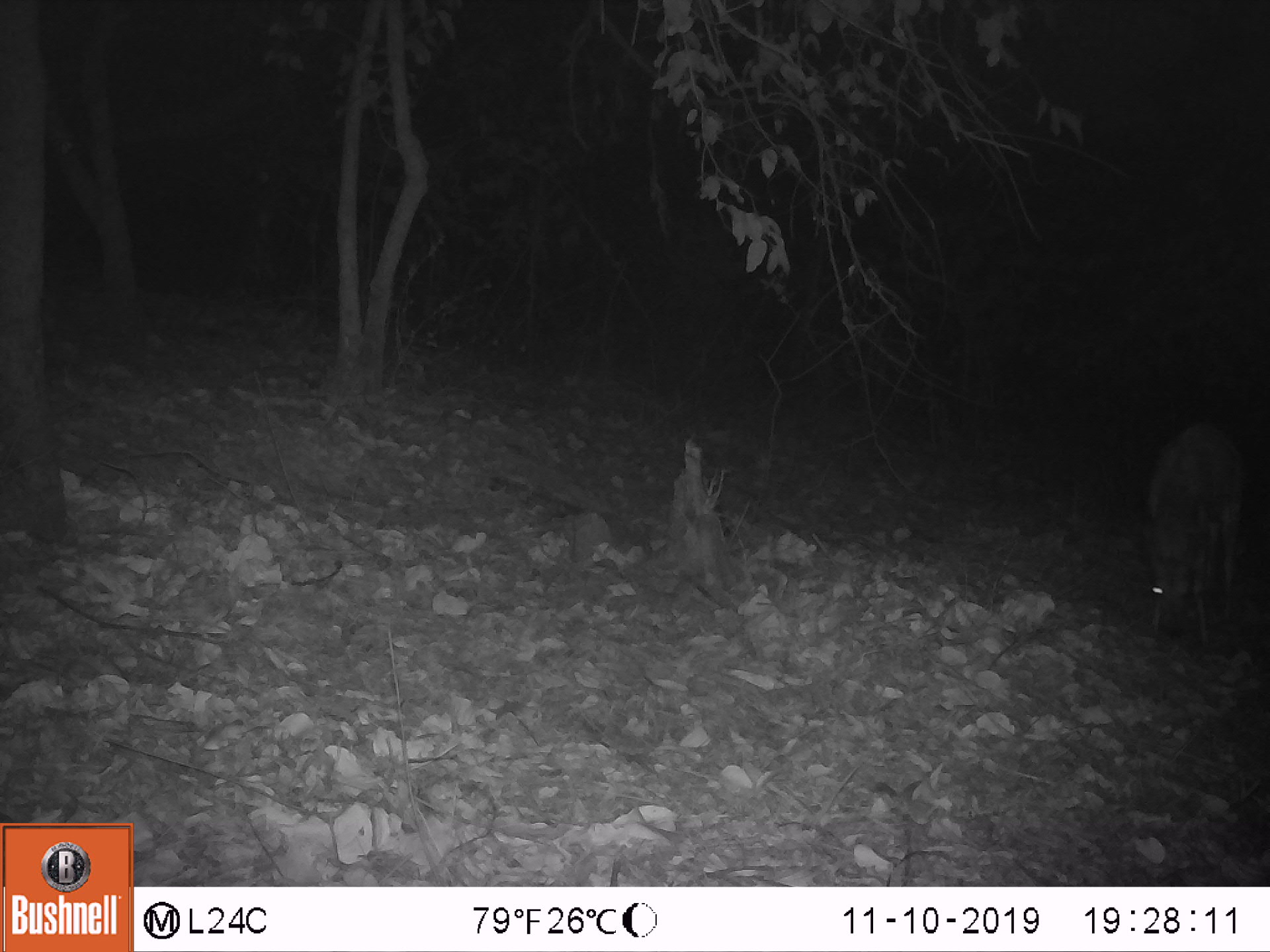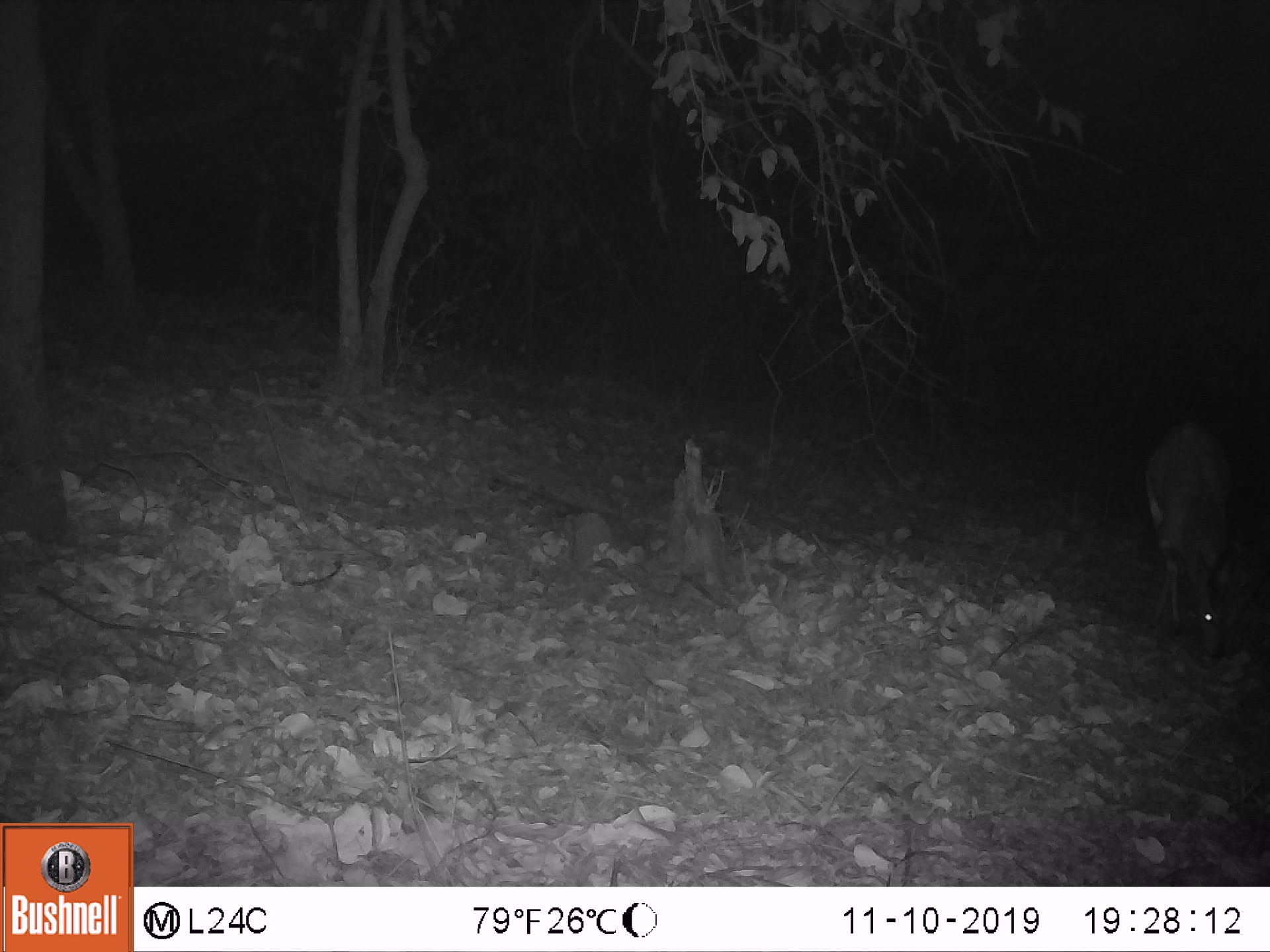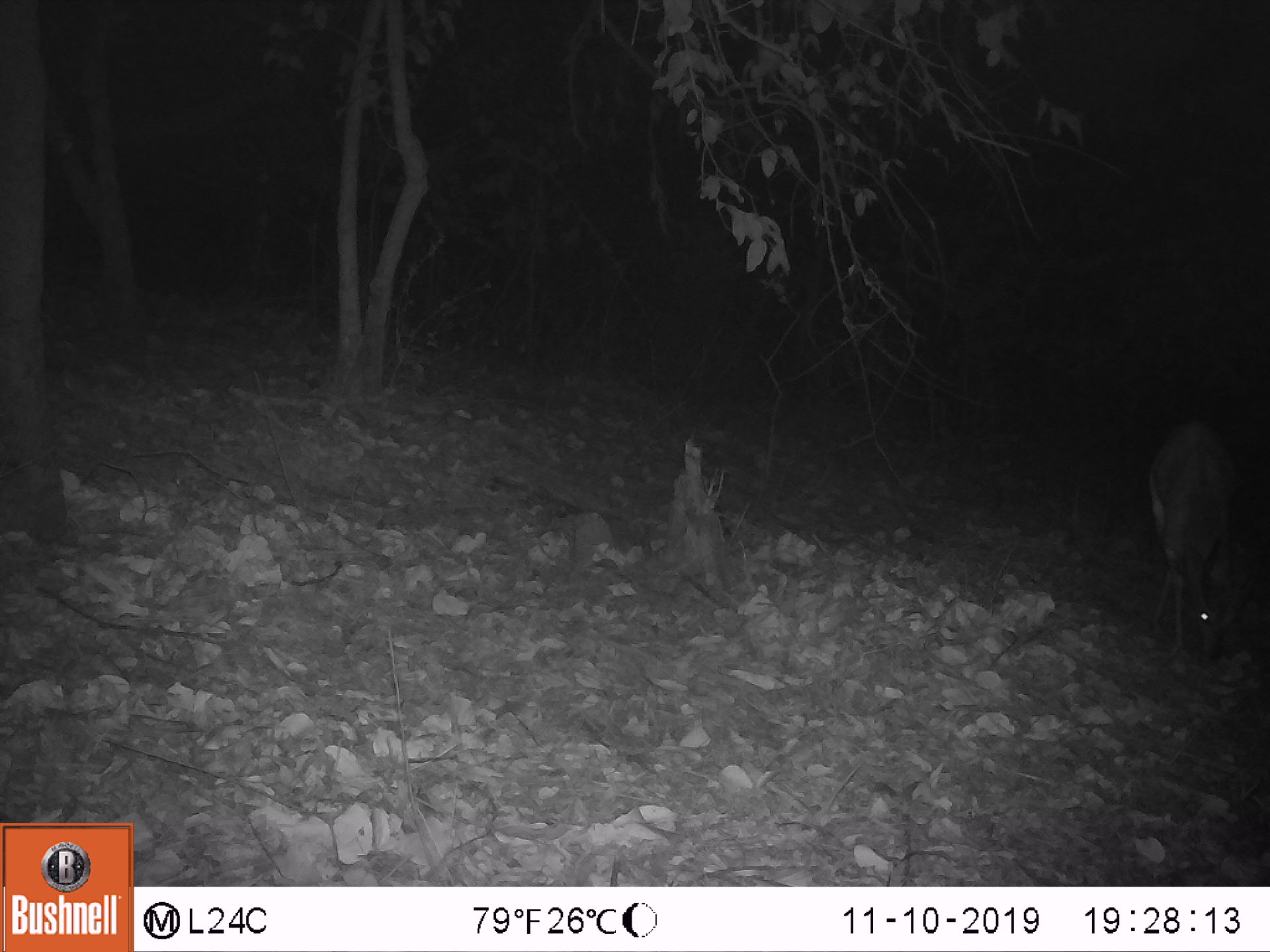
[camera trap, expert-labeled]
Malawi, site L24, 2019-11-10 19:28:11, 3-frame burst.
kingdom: Animalia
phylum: Chordata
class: Mammalia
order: Artiodactyla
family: Bovidae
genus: Tragelaphus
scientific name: Tragelaphus sylvaticus sylvaticus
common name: cape bushbuck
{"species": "cape bushbuck (Tragelaphus sylvaticus sylvaticus)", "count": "1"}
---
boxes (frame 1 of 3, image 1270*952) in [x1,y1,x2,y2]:
cape bushbuck: [1136,420,1243,654]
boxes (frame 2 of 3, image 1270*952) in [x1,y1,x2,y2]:
cape bushbuck: [1136,419,1260,660]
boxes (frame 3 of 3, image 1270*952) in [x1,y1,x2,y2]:
cape bushbuck: [1142,419,1265,667]